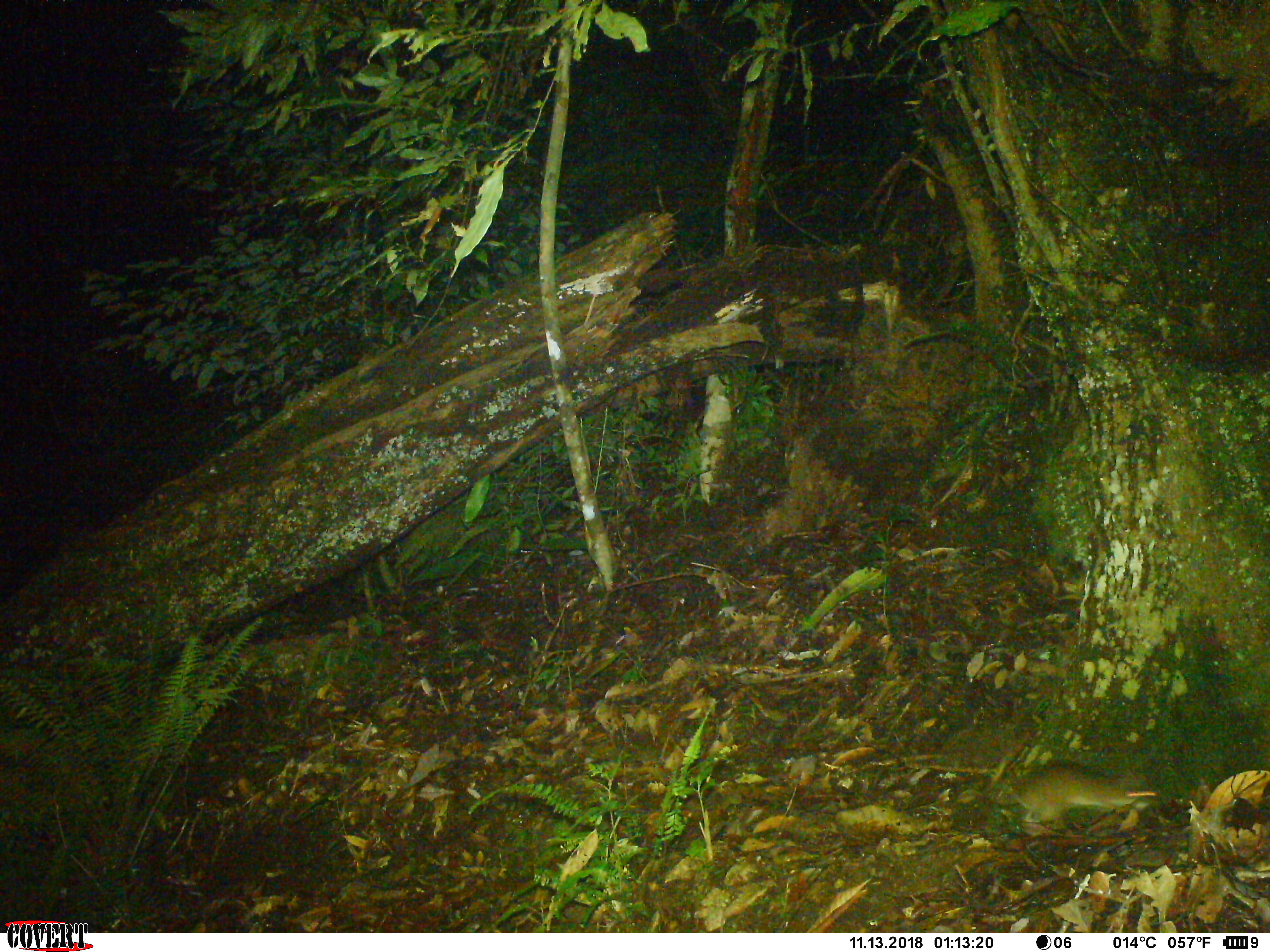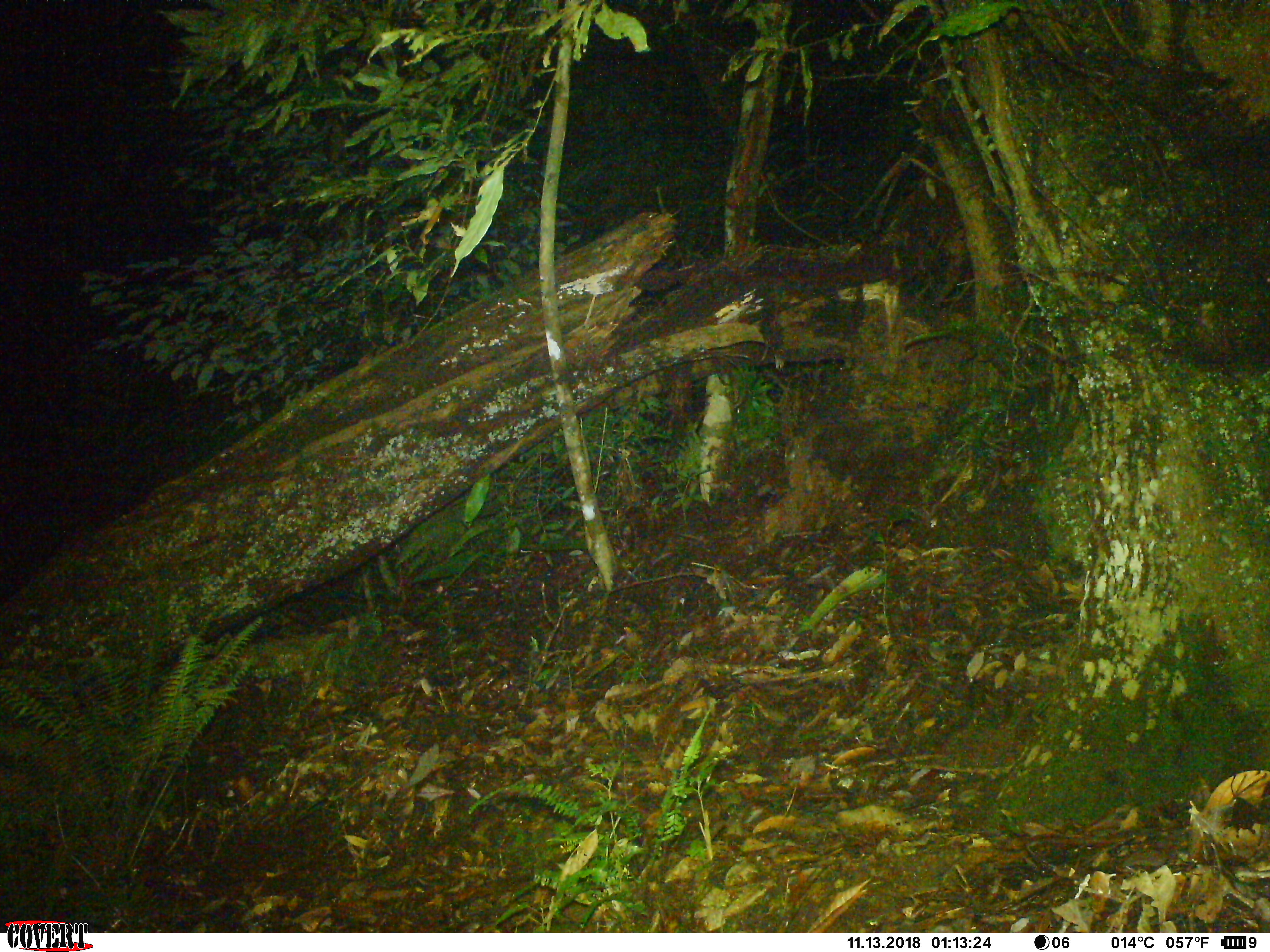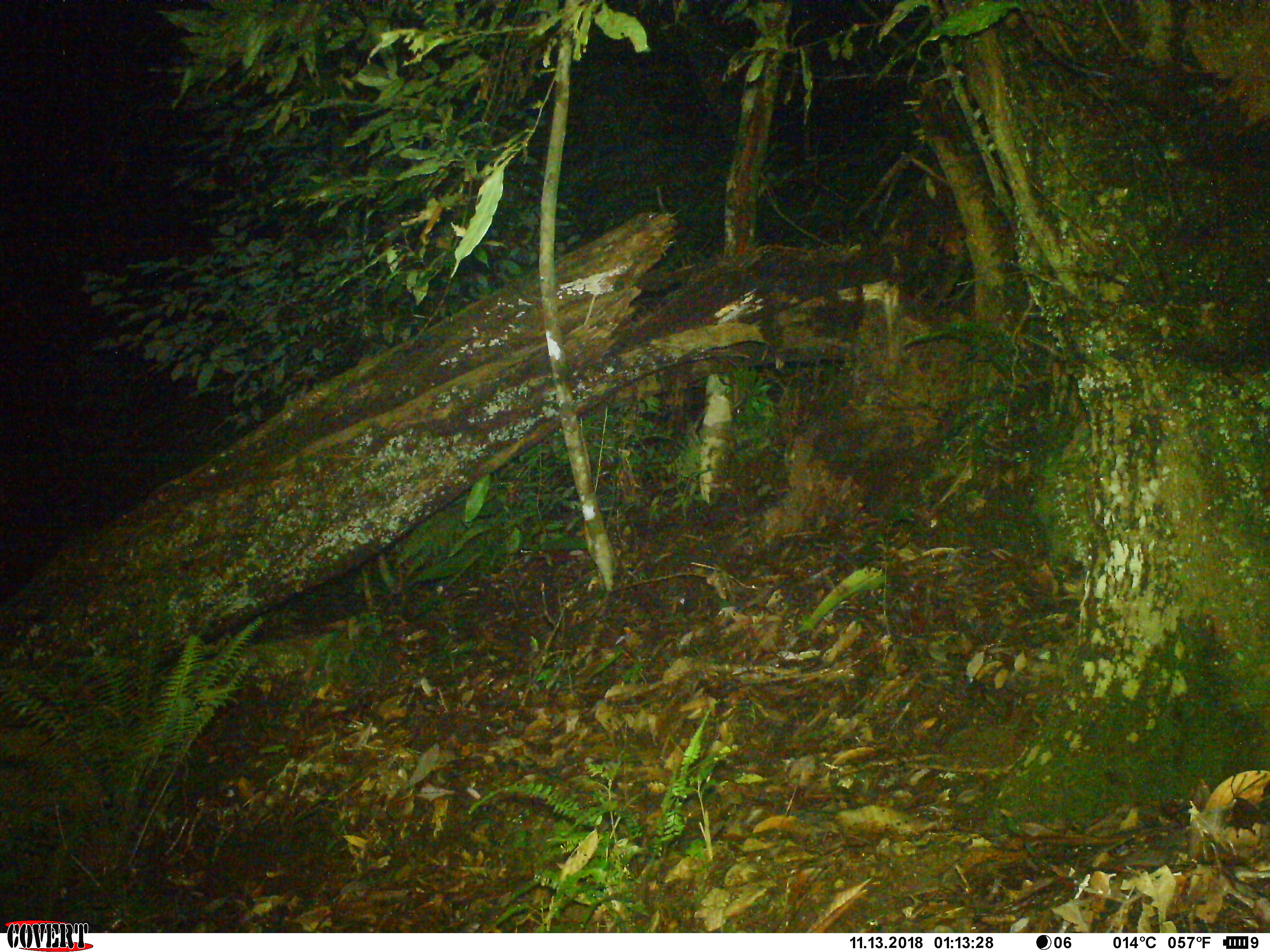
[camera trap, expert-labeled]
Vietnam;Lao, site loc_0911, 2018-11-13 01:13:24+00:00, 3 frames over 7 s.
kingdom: Animalia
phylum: Chordata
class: Mammalia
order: Rodentia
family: Muridae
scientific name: Muridae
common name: old-world mice and rats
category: unidentified murid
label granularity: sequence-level